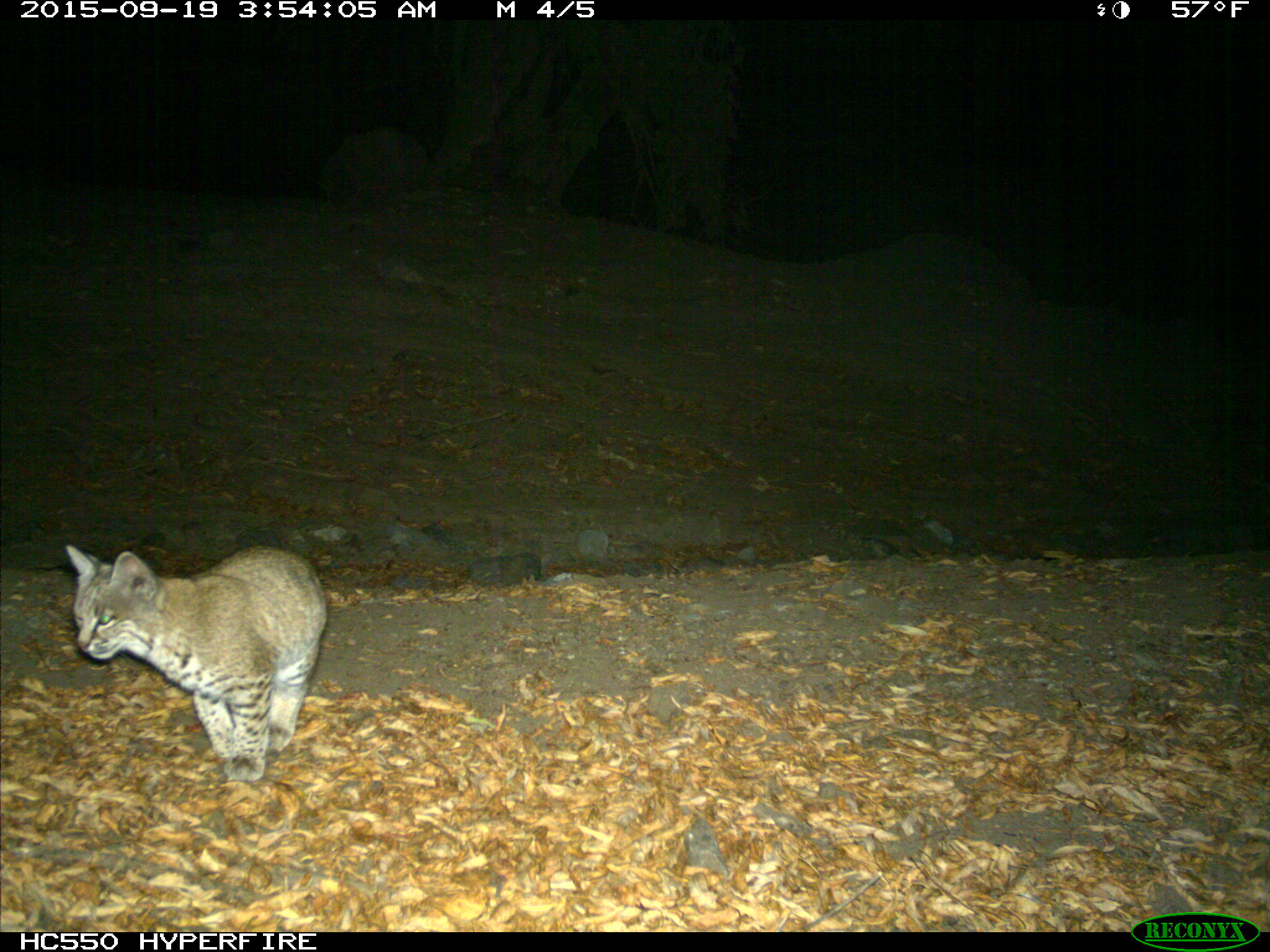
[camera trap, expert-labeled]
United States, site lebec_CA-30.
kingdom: Animalia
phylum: Chordata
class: Mammalia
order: Carnivora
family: Felidae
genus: Lynx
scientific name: Lynx rufus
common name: bobcat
Lynx rufus (bobcat).